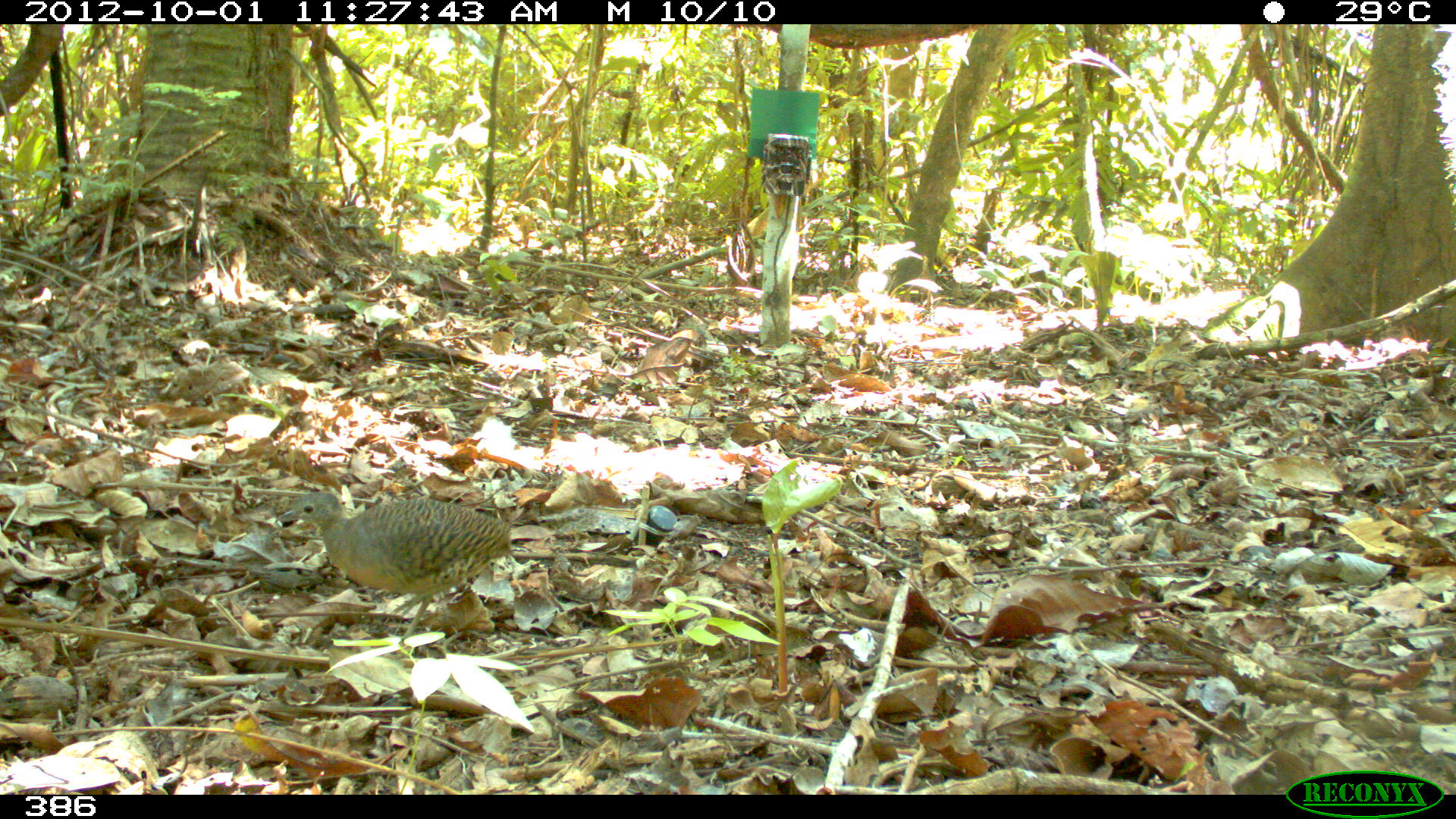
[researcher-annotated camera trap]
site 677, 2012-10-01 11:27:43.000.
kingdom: Animalia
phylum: Chordata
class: Aves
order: Galliformes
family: Phasianidae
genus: Alectoris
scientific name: Alectoris rufa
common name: red-legged partridge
Alectoris rufa (red-legged partridge).